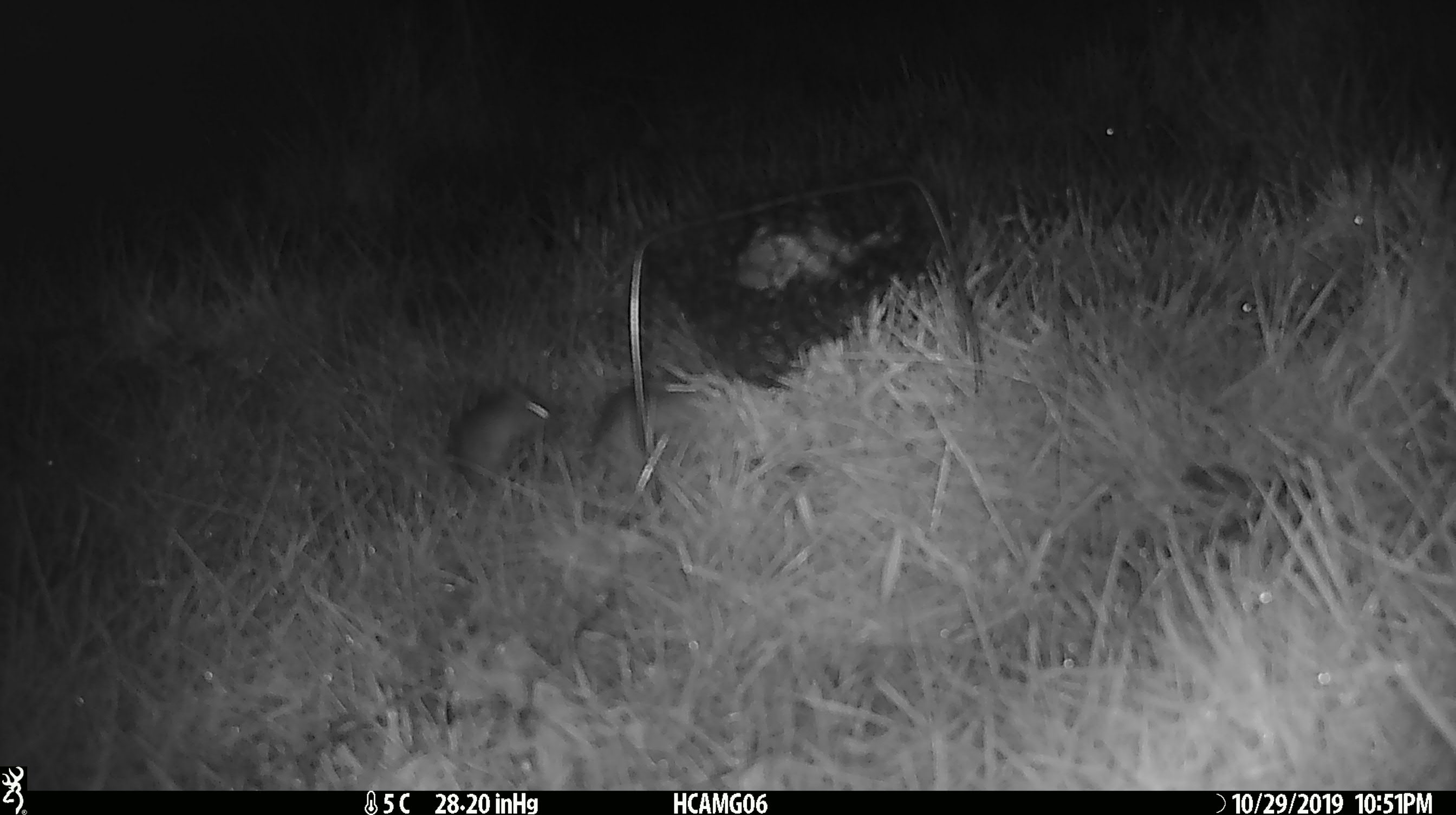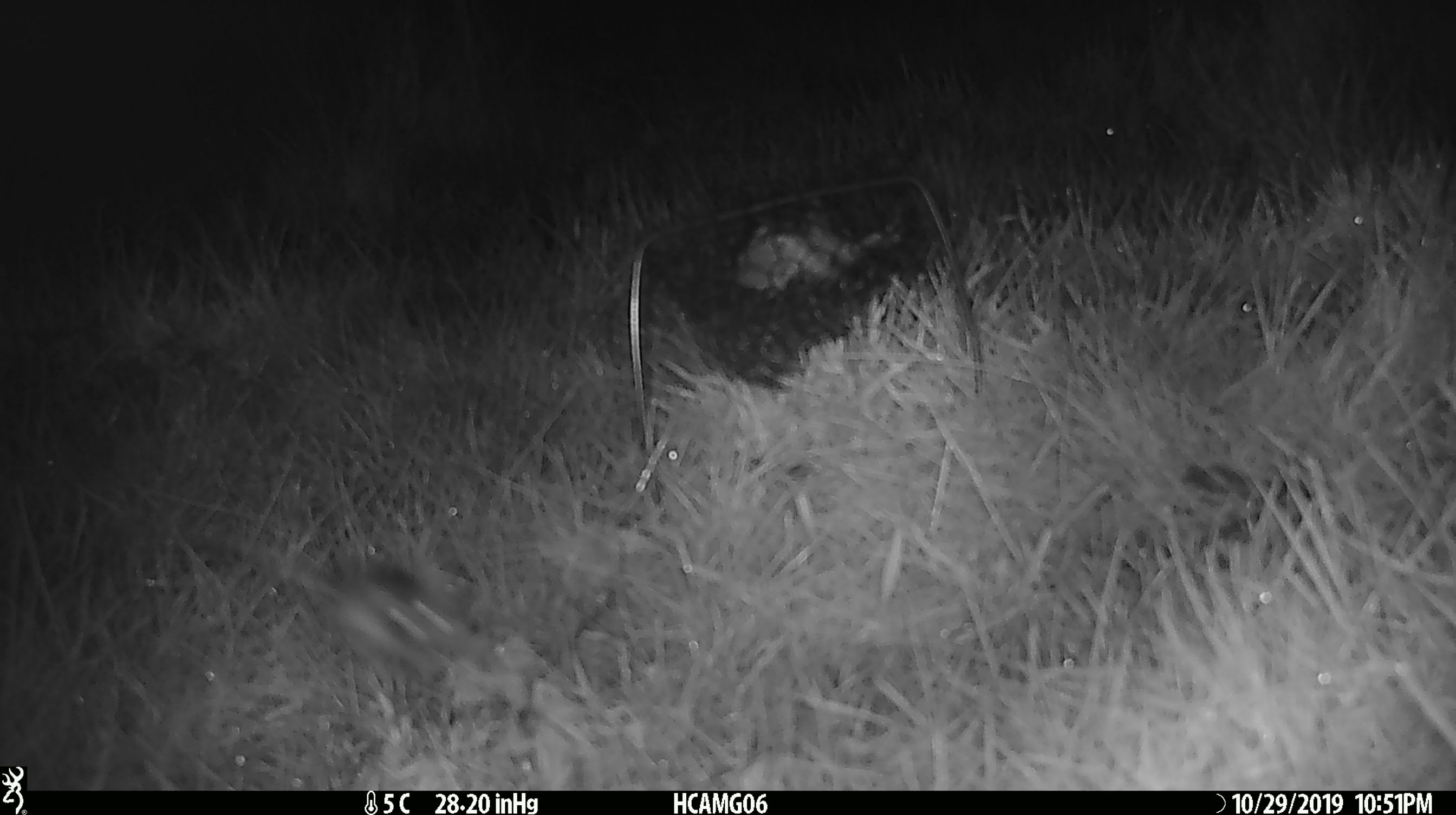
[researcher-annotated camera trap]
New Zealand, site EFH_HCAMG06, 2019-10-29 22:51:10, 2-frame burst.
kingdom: Animalia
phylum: Chordata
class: Mammalia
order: Rodentia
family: Muridae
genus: Mus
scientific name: Mus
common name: mouse